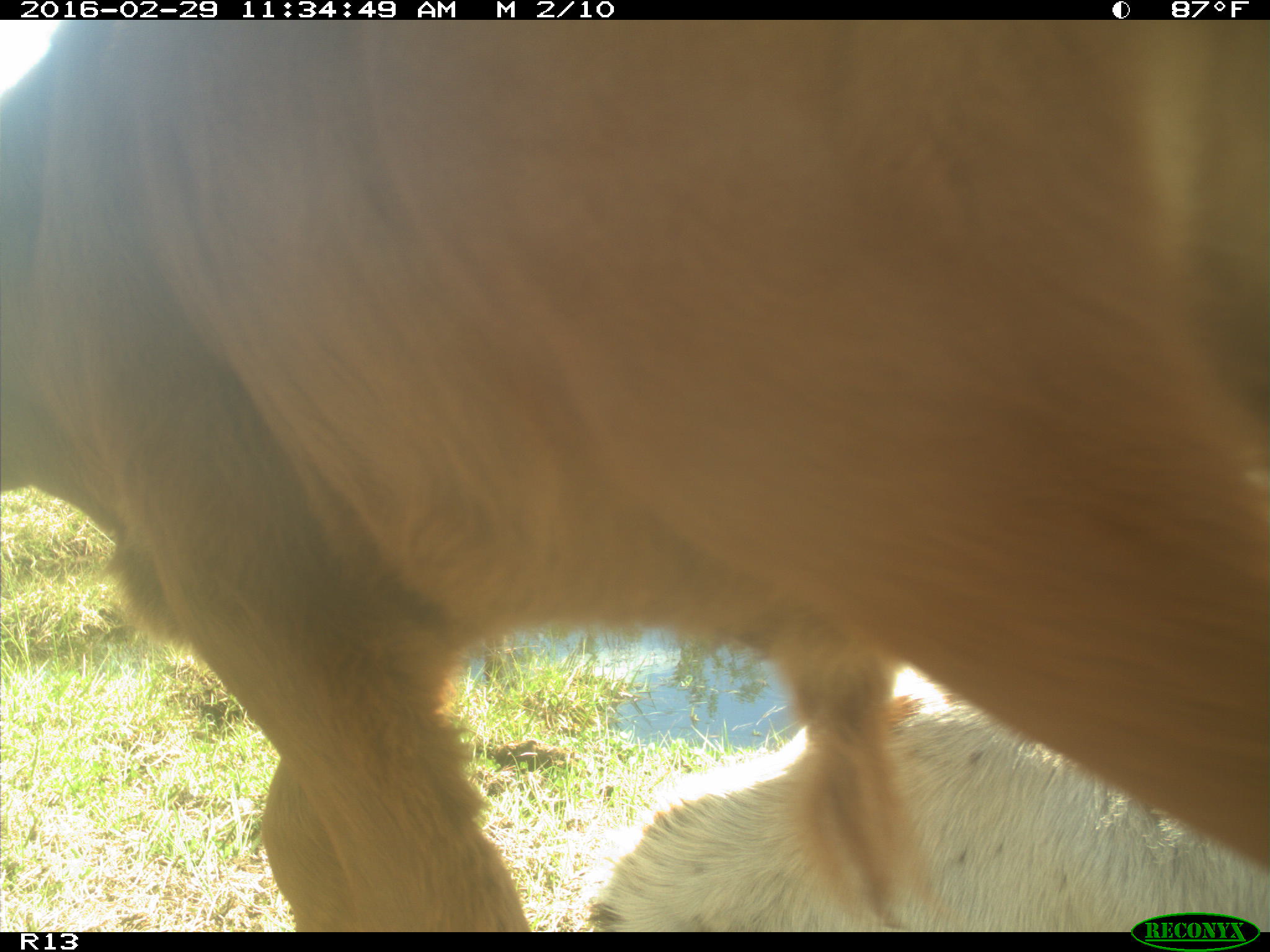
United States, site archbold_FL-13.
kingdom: Animalia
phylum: Chordata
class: Mammalia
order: Artiodactyla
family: Bovidae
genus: Bos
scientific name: Bos taurus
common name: domestic cow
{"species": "Bos taurus (domestic cow)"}